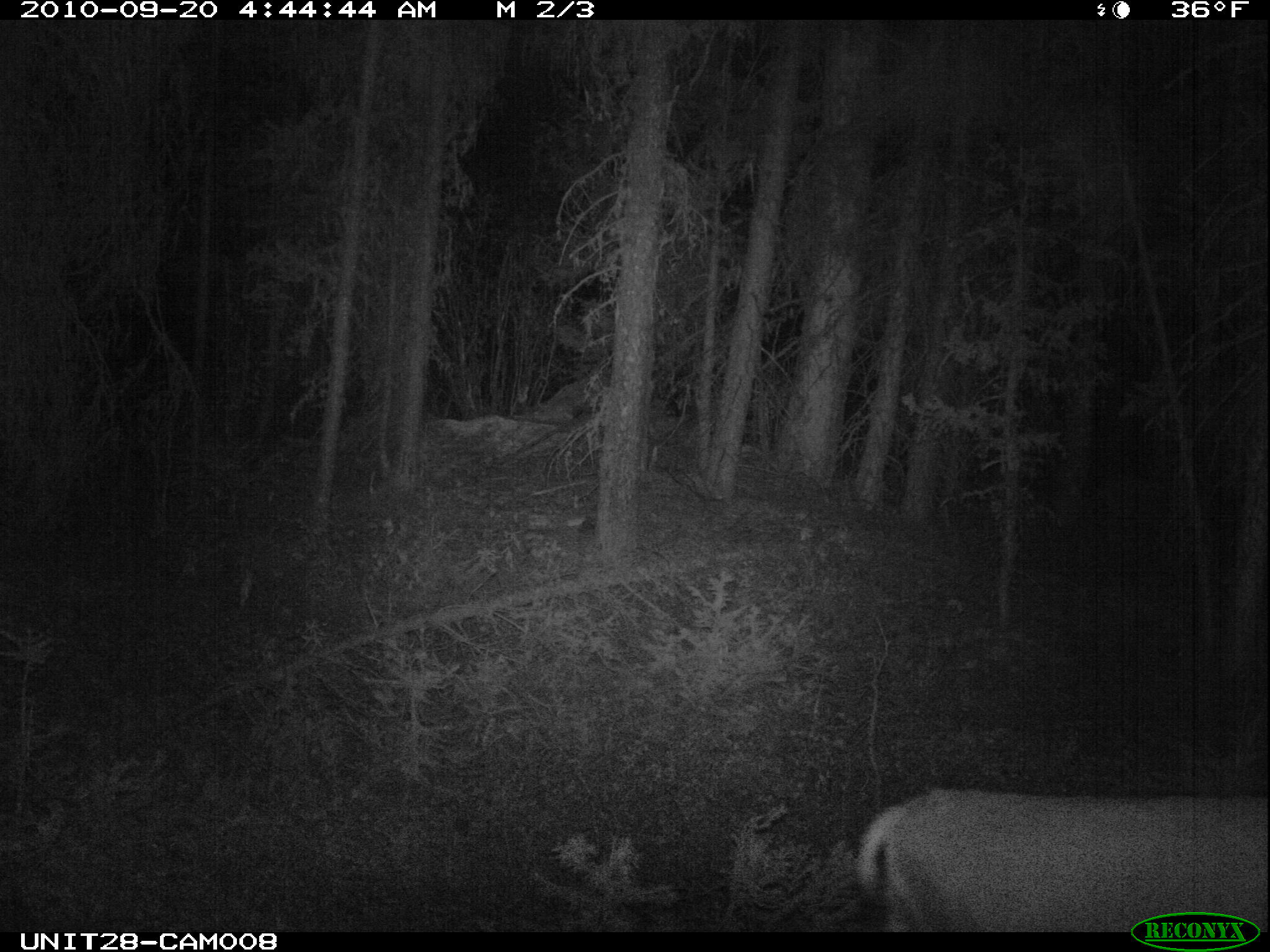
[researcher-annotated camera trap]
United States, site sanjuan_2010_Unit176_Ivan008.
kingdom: Animalia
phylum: Chordata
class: Mammalia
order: Artiodactyla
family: Cervidae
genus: Odocoileus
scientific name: Odocoileus hemionus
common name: mule deer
Odocoileus hemionus (mule deer).